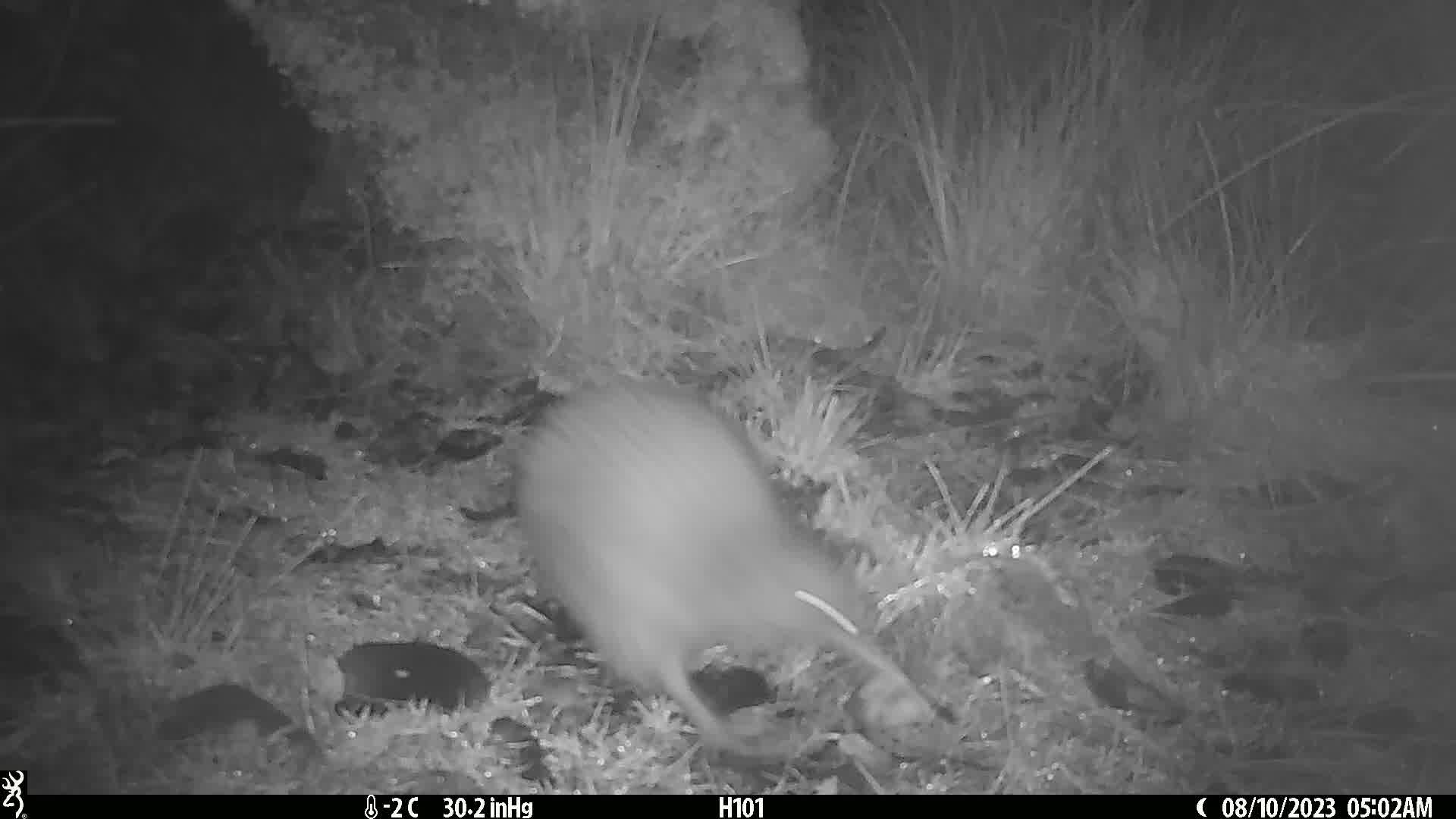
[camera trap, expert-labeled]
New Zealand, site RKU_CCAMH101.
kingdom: Animalia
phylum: Chordata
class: Aves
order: Apterygiformes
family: Apterygidae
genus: Apteryx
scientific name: Apteryx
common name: kiwi